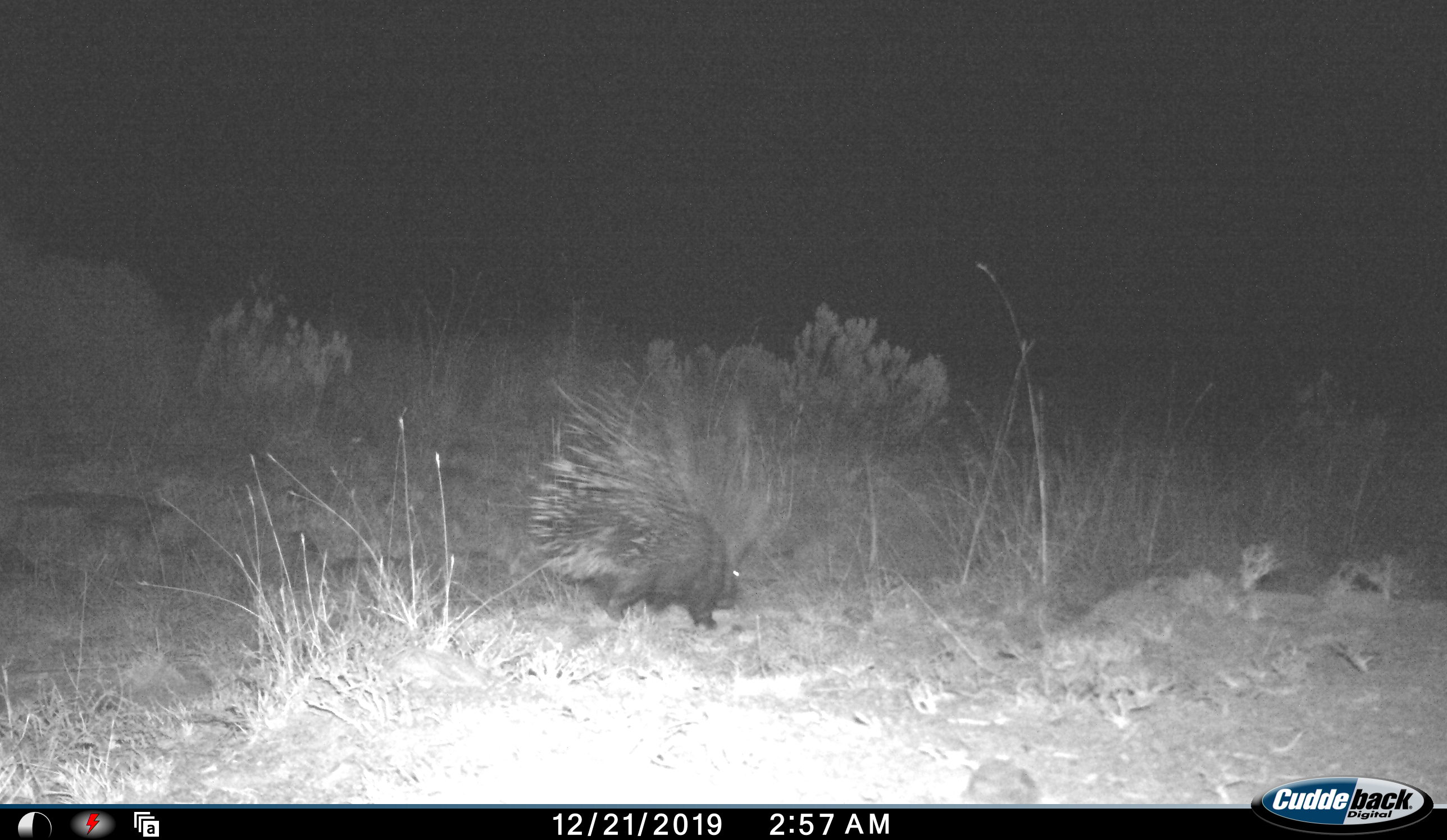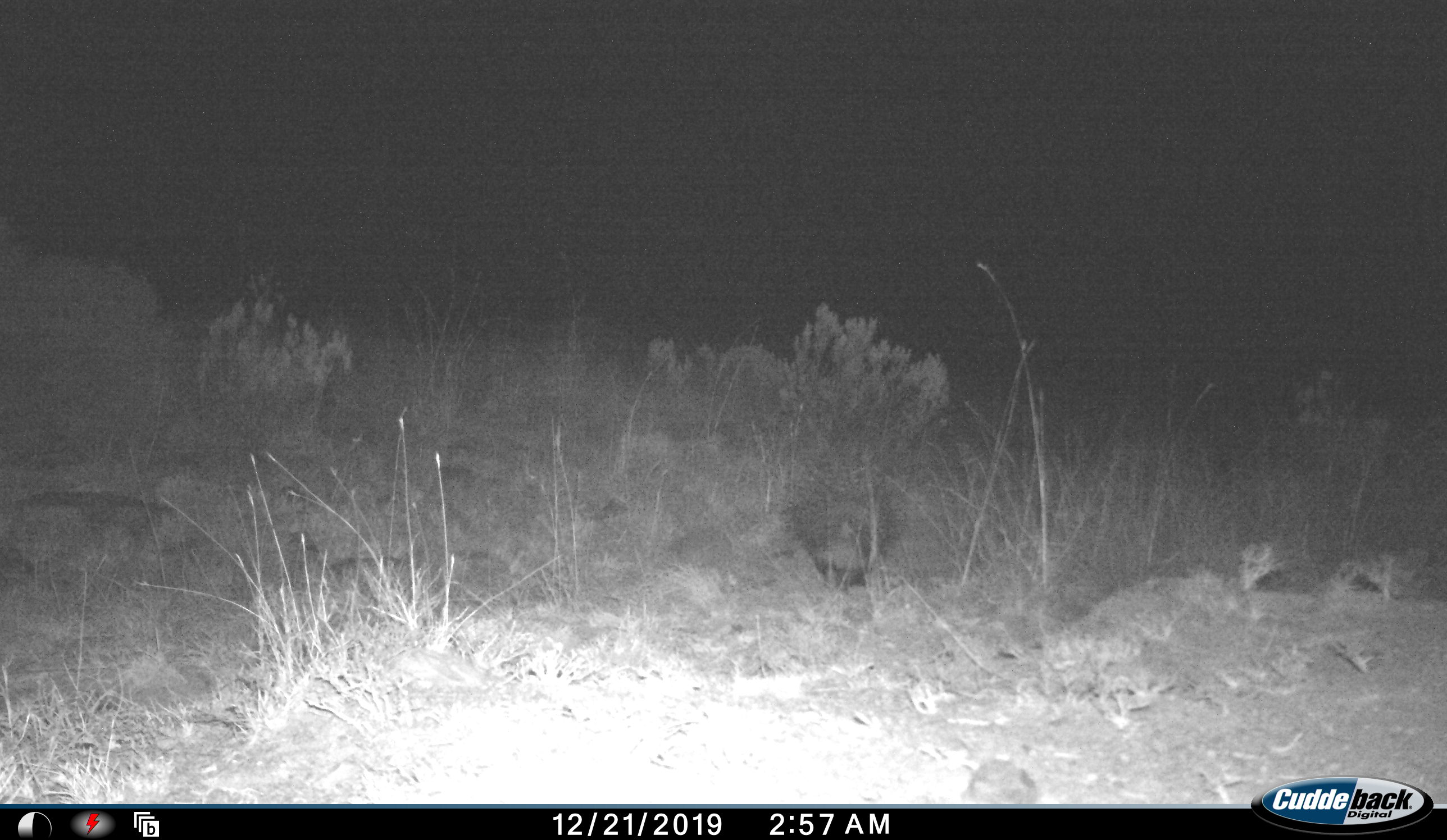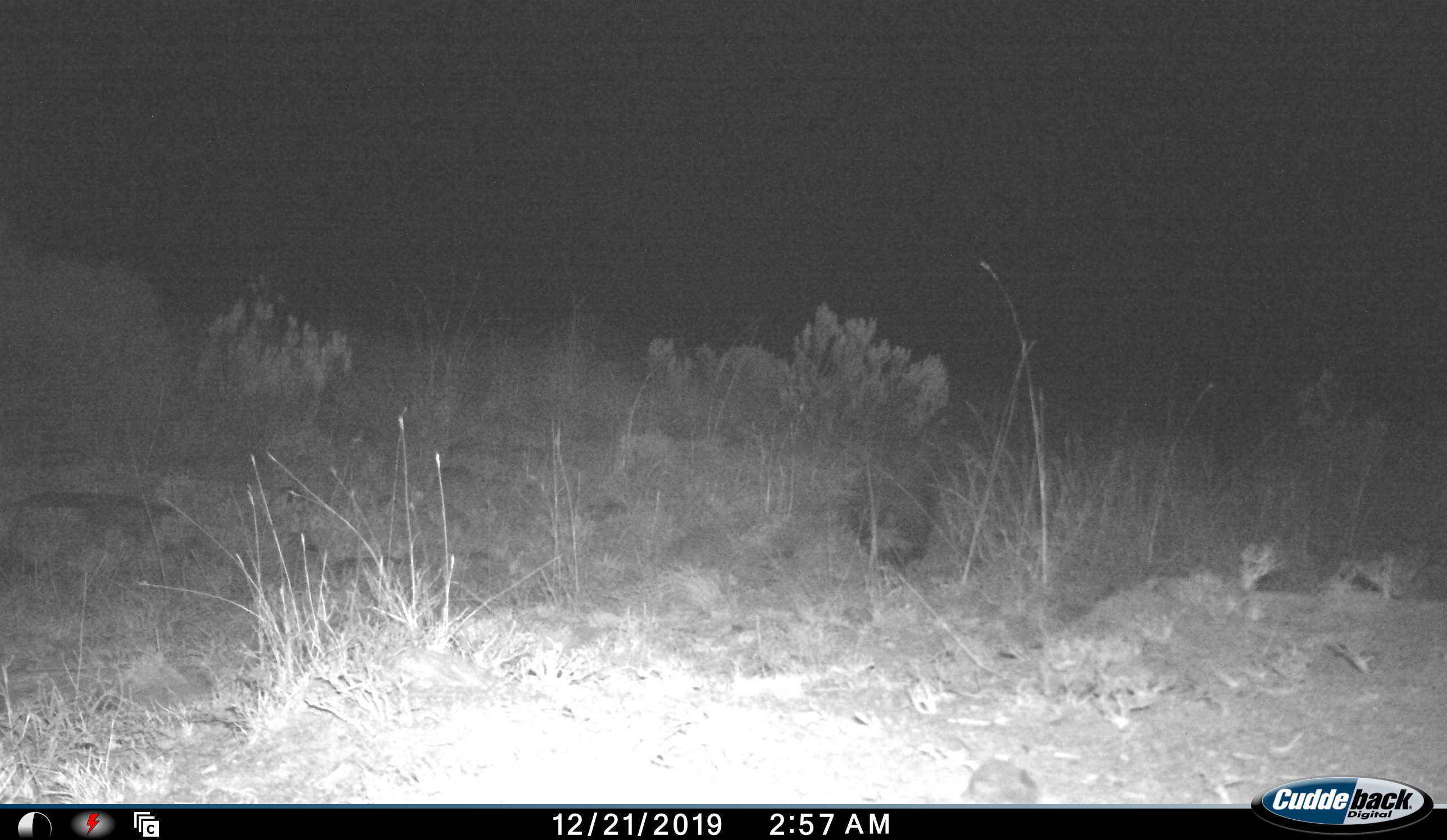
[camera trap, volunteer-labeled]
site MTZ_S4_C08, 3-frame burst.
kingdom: Animalia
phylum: Chordata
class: Mammalia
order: Rodentia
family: Hystricidae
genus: Hystrix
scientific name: Hystrix cristata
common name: crested porcupine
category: porcupine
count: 1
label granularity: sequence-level